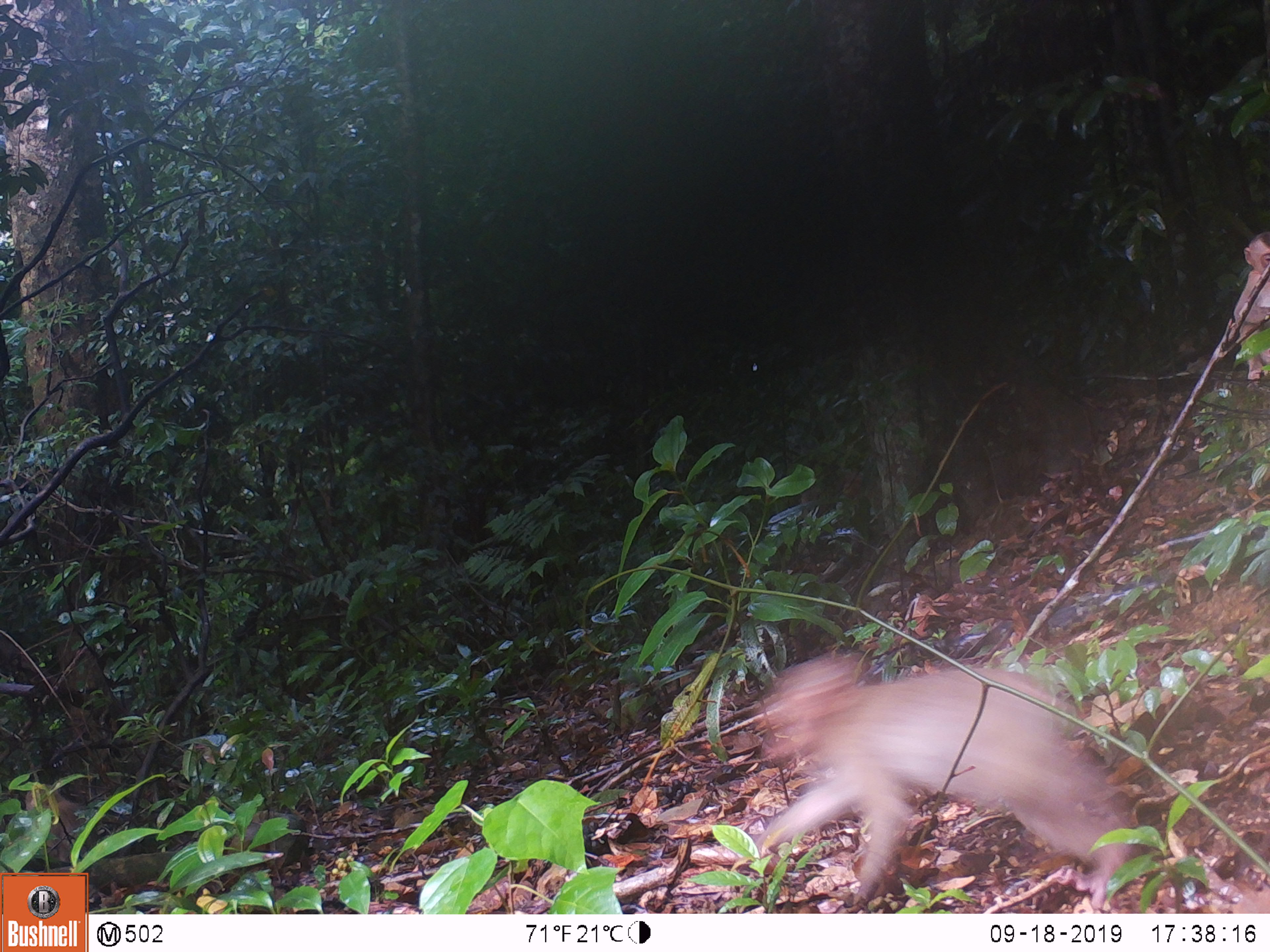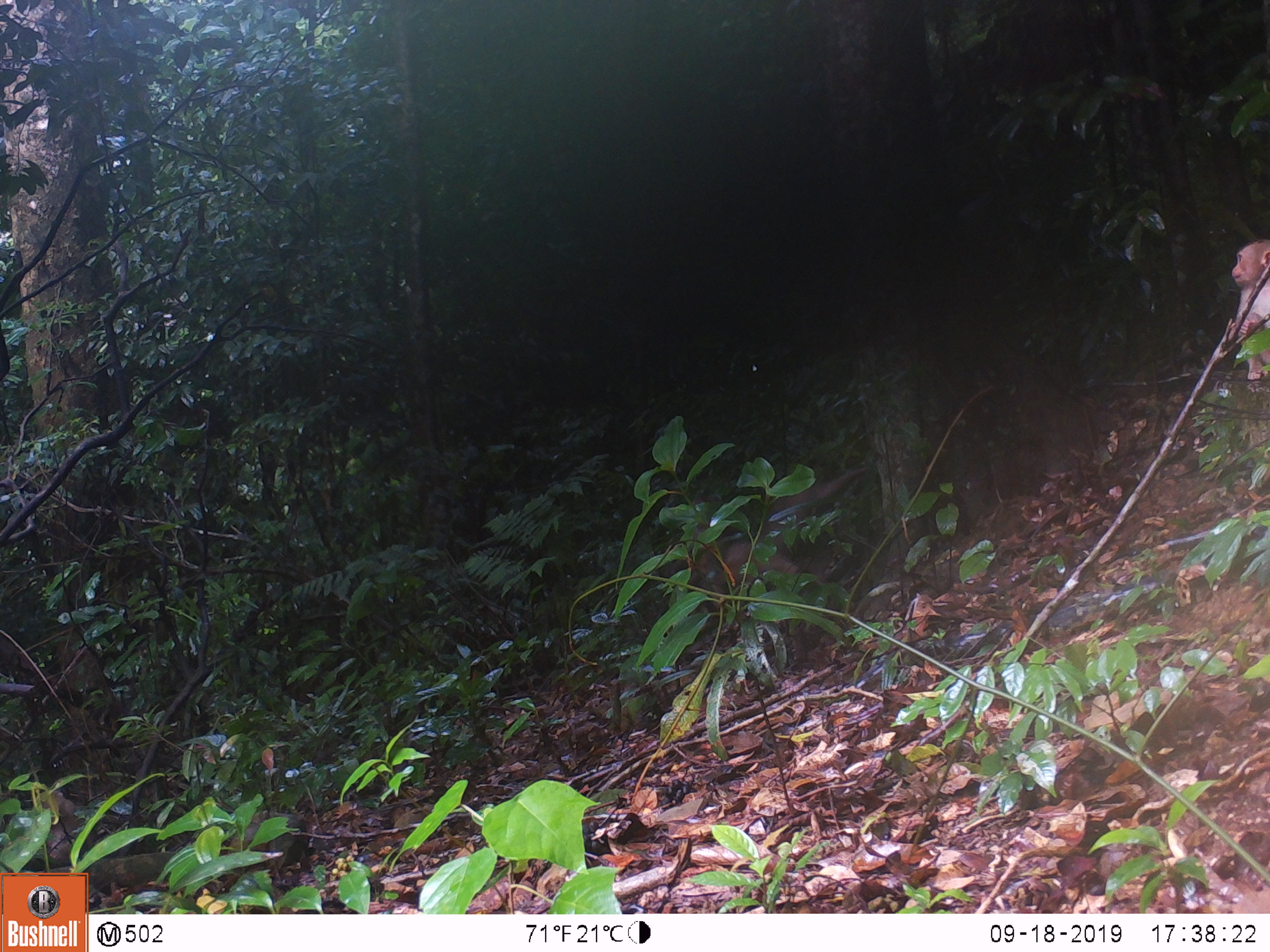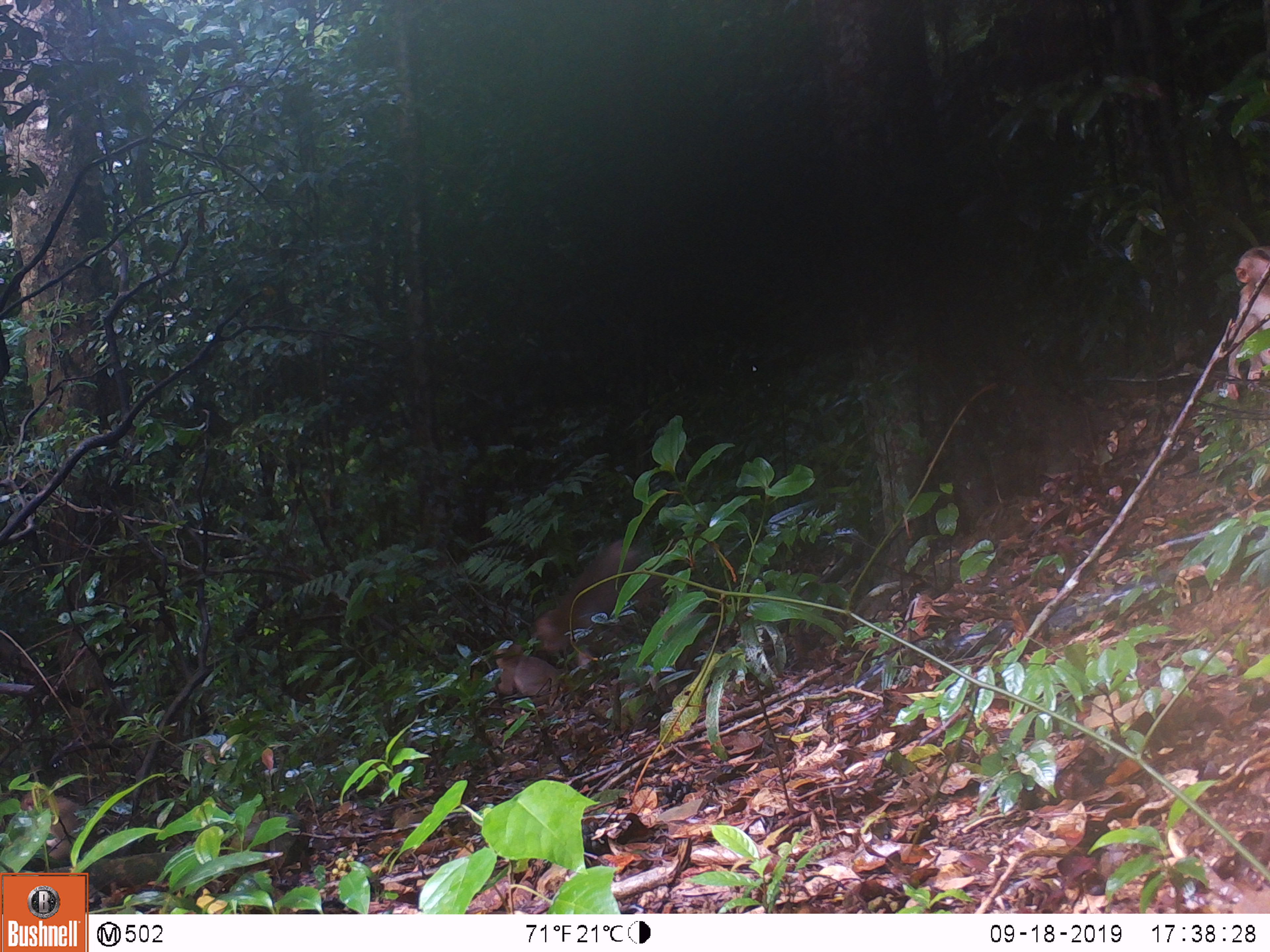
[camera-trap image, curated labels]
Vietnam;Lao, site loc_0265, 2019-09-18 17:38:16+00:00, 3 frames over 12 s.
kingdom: Animalia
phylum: Chordata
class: Mammalia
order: Primates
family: Cercopithecidae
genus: Macaca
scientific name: Macaca nemestrina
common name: pig-tailed macaque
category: pig tailed macaque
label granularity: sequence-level